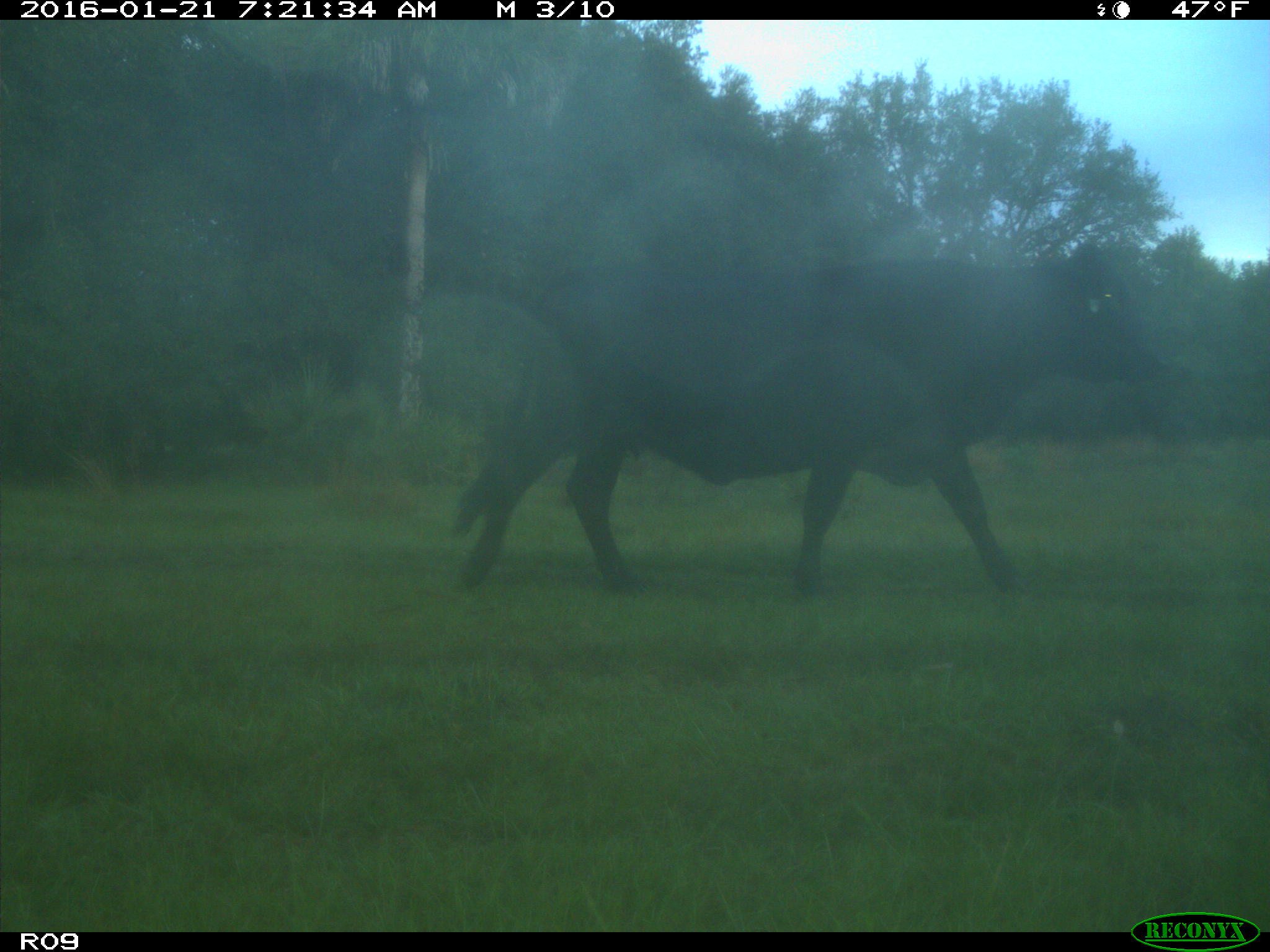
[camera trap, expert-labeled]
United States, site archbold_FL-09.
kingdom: Animalia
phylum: Chordata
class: Mammalia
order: Artiodactyla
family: Bovidae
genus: Bos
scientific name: Bos taurus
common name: domestic cow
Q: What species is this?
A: Bos taurus (domestic cow).